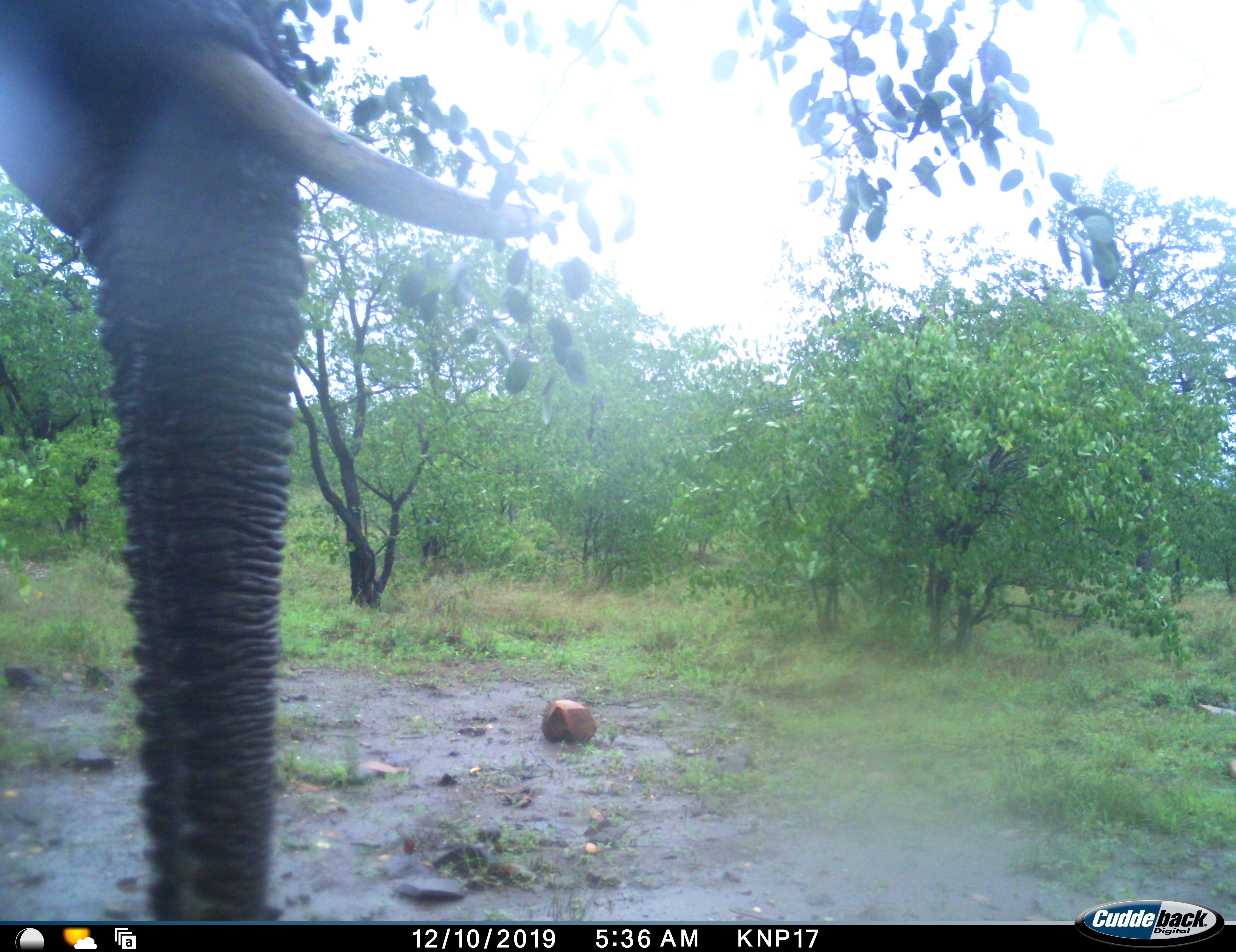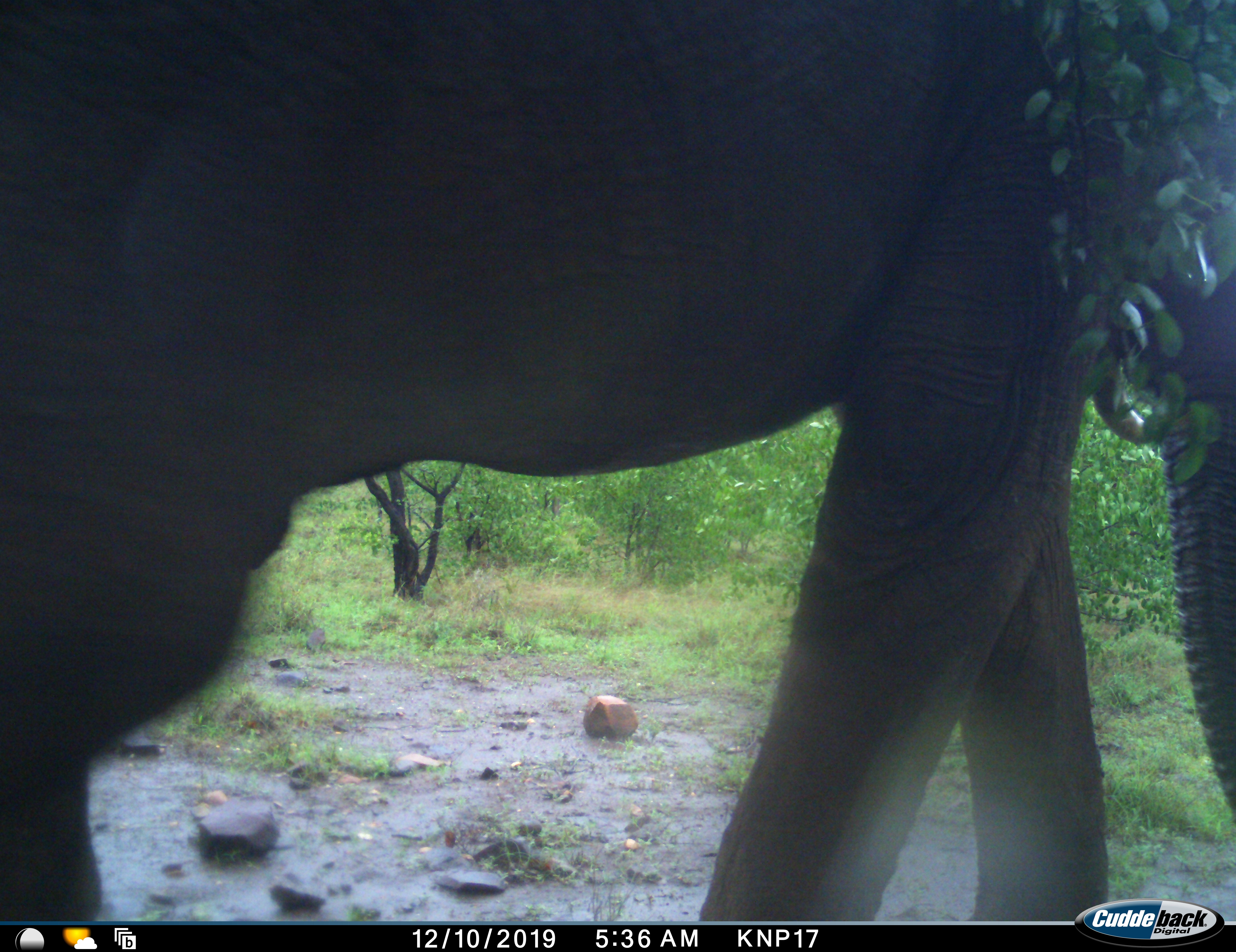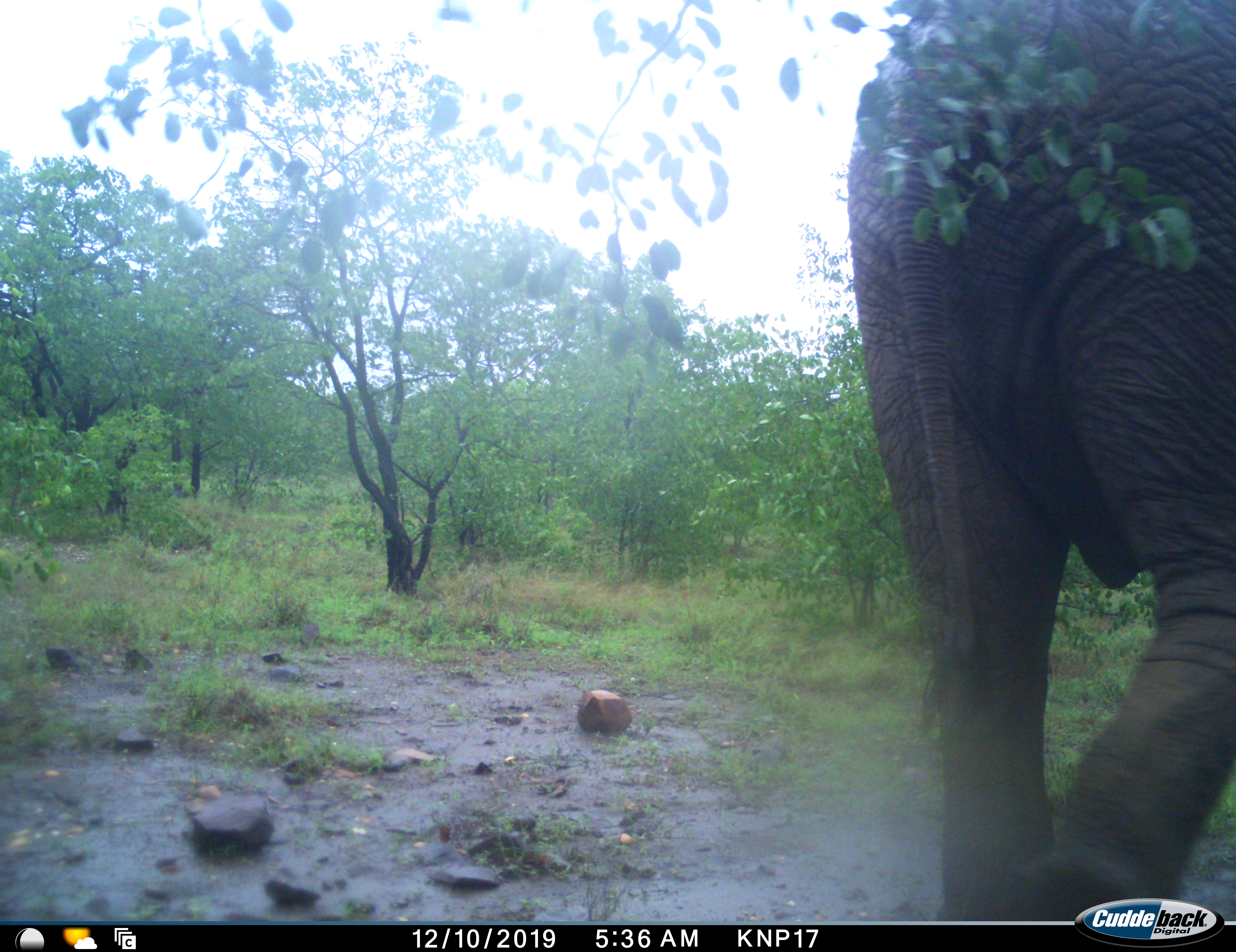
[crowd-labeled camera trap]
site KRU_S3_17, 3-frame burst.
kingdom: Animalia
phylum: Chordata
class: Mammalia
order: Proboscidea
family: Elephantidae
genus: Loxodonta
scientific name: Loxodonta africana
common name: african bush elephant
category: elephant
Elephant (african bush elephant) (Loxodonta africana), count 1. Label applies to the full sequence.